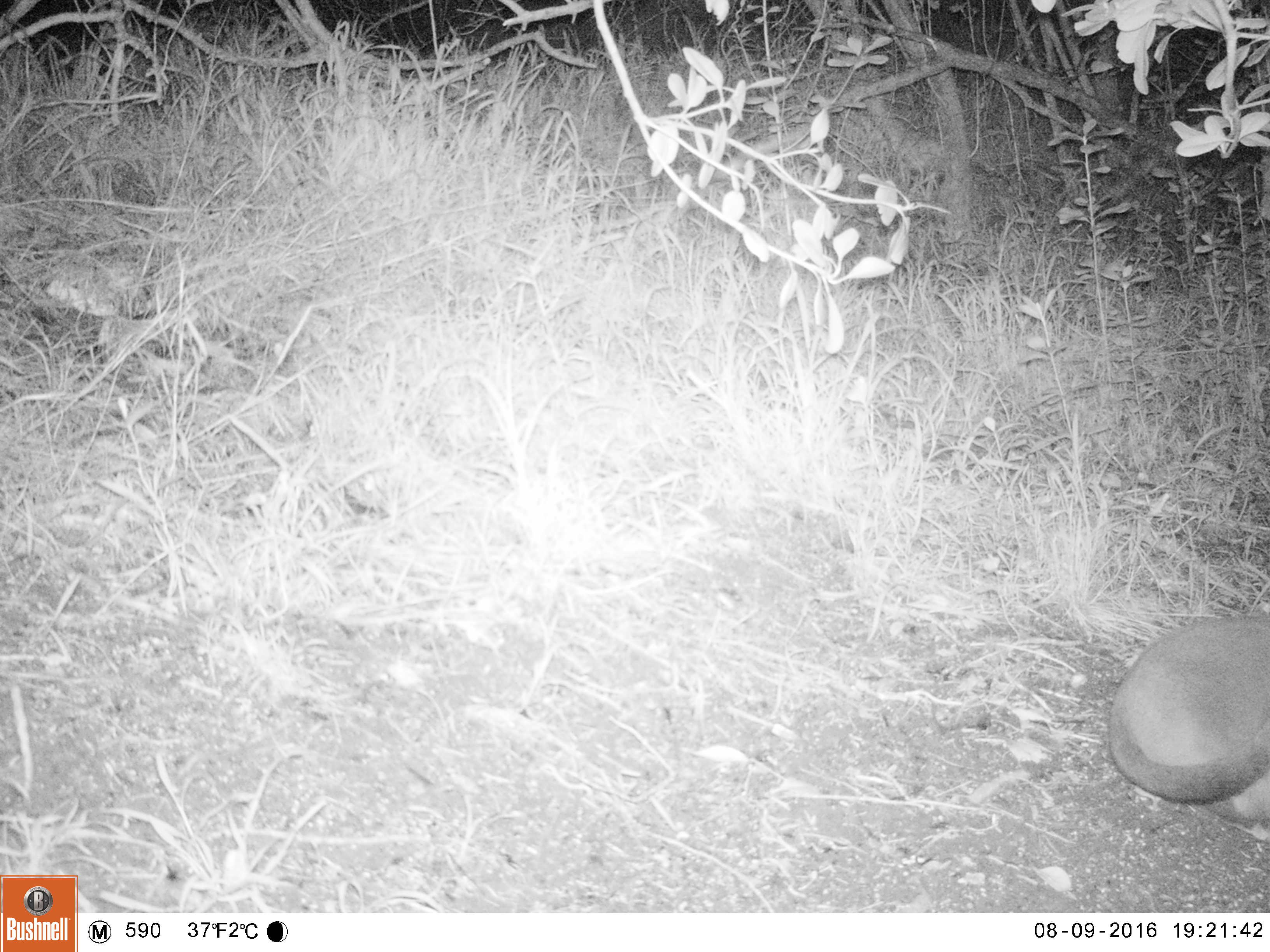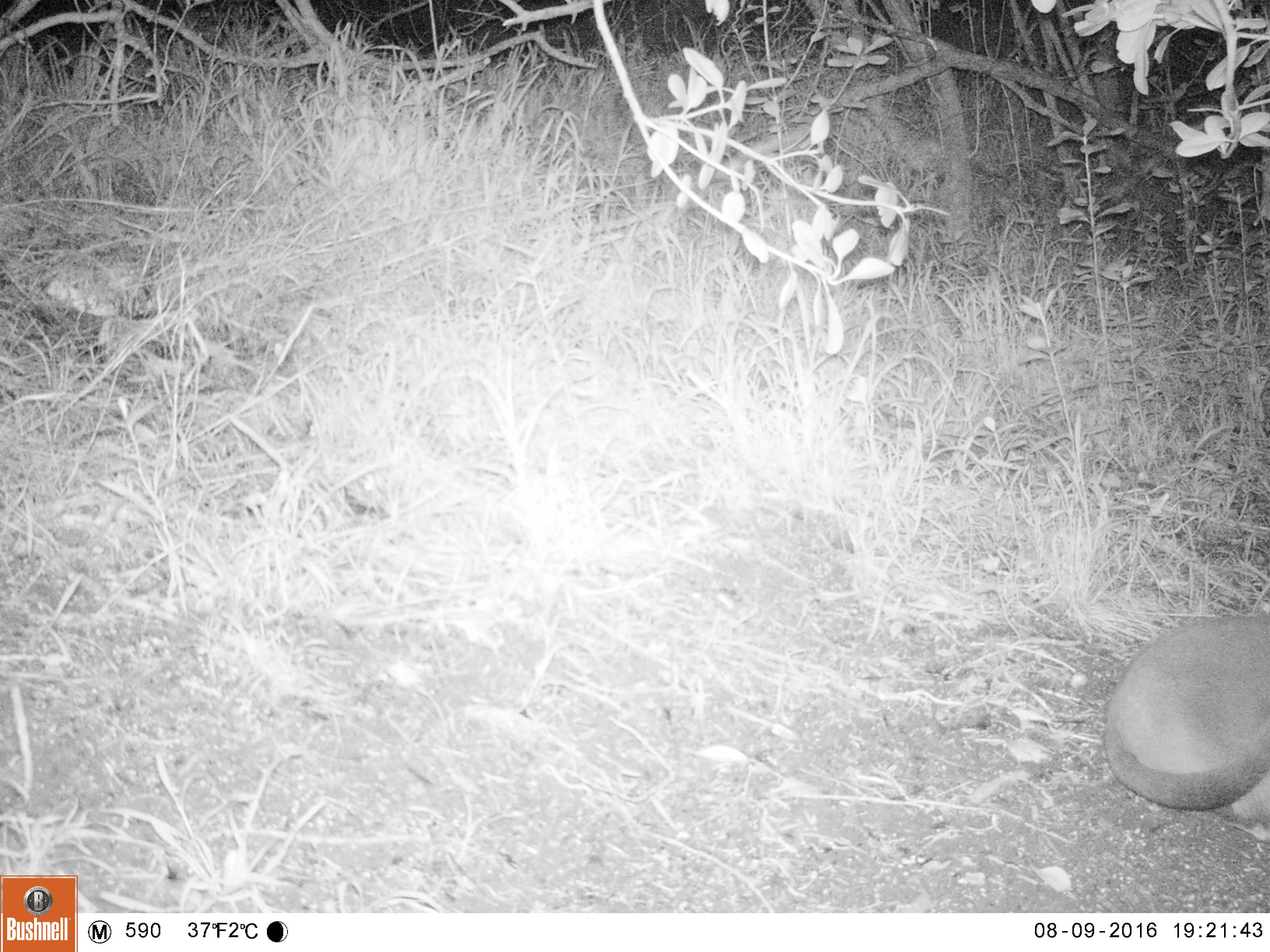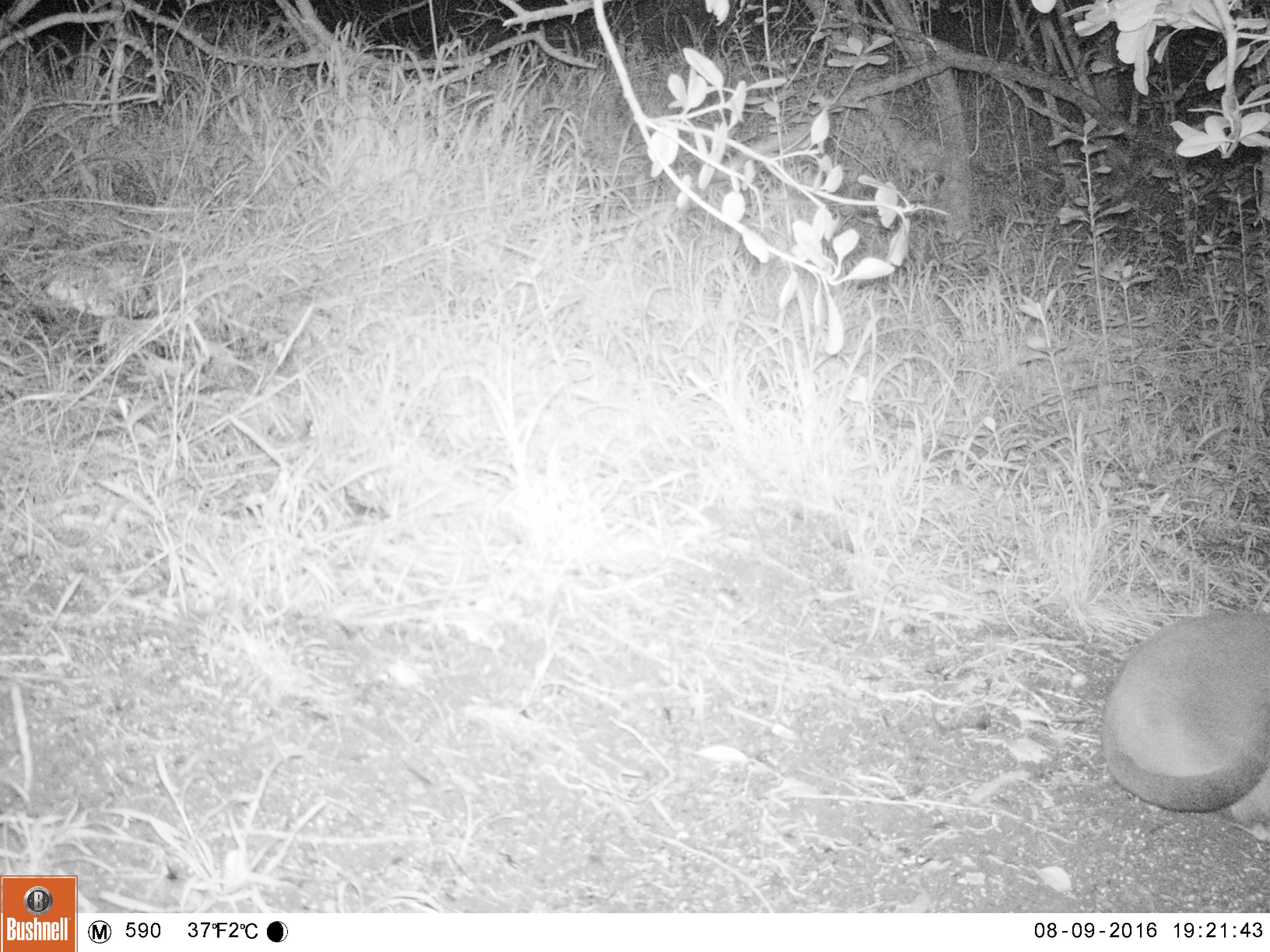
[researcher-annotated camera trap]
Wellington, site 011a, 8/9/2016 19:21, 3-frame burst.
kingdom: Animalia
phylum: Chordata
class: Mammalia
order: Carnivora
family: Felidae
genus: Felis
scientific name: Felis catus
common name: cat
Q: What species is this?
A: Cat (Felis catus).